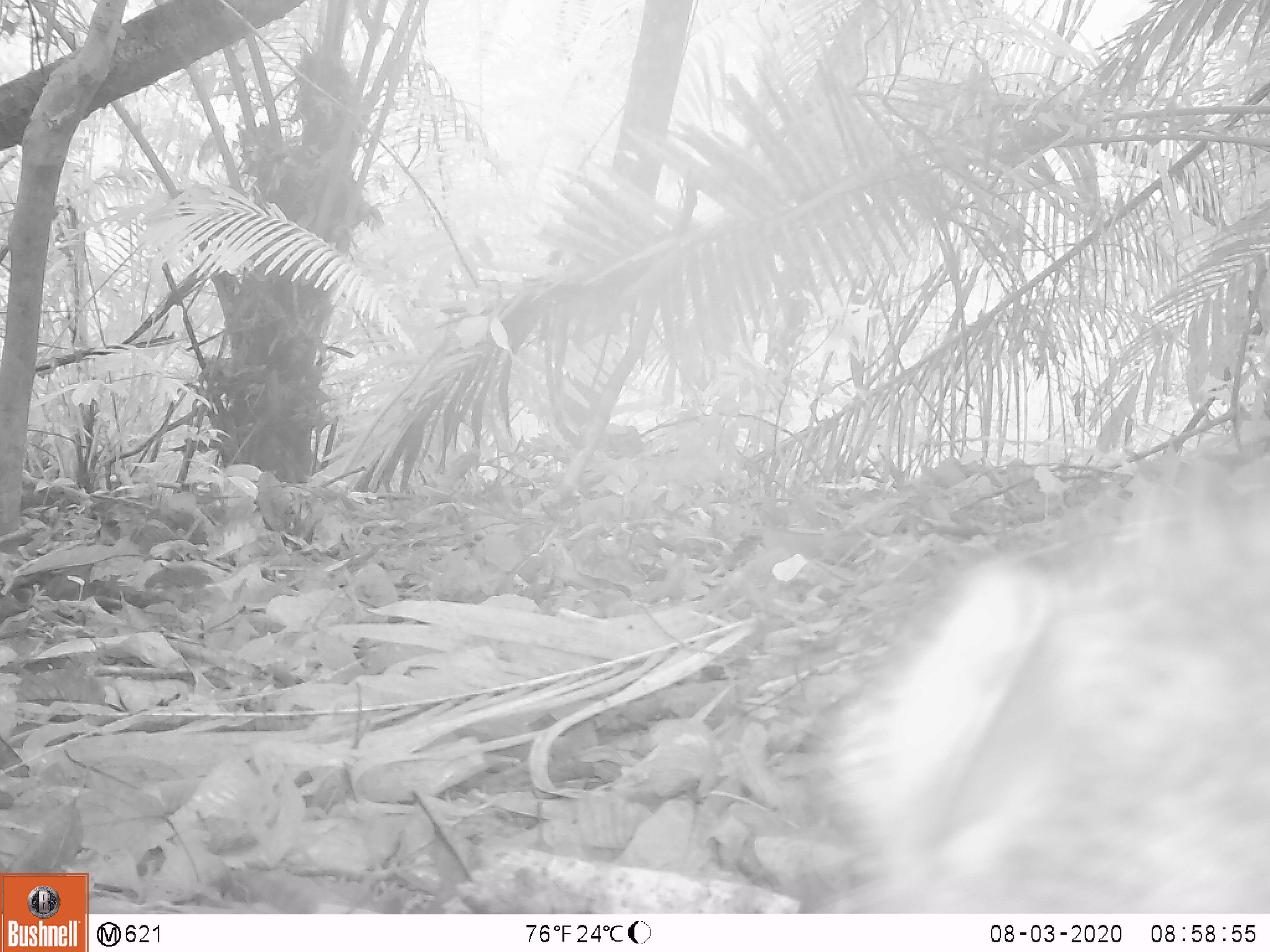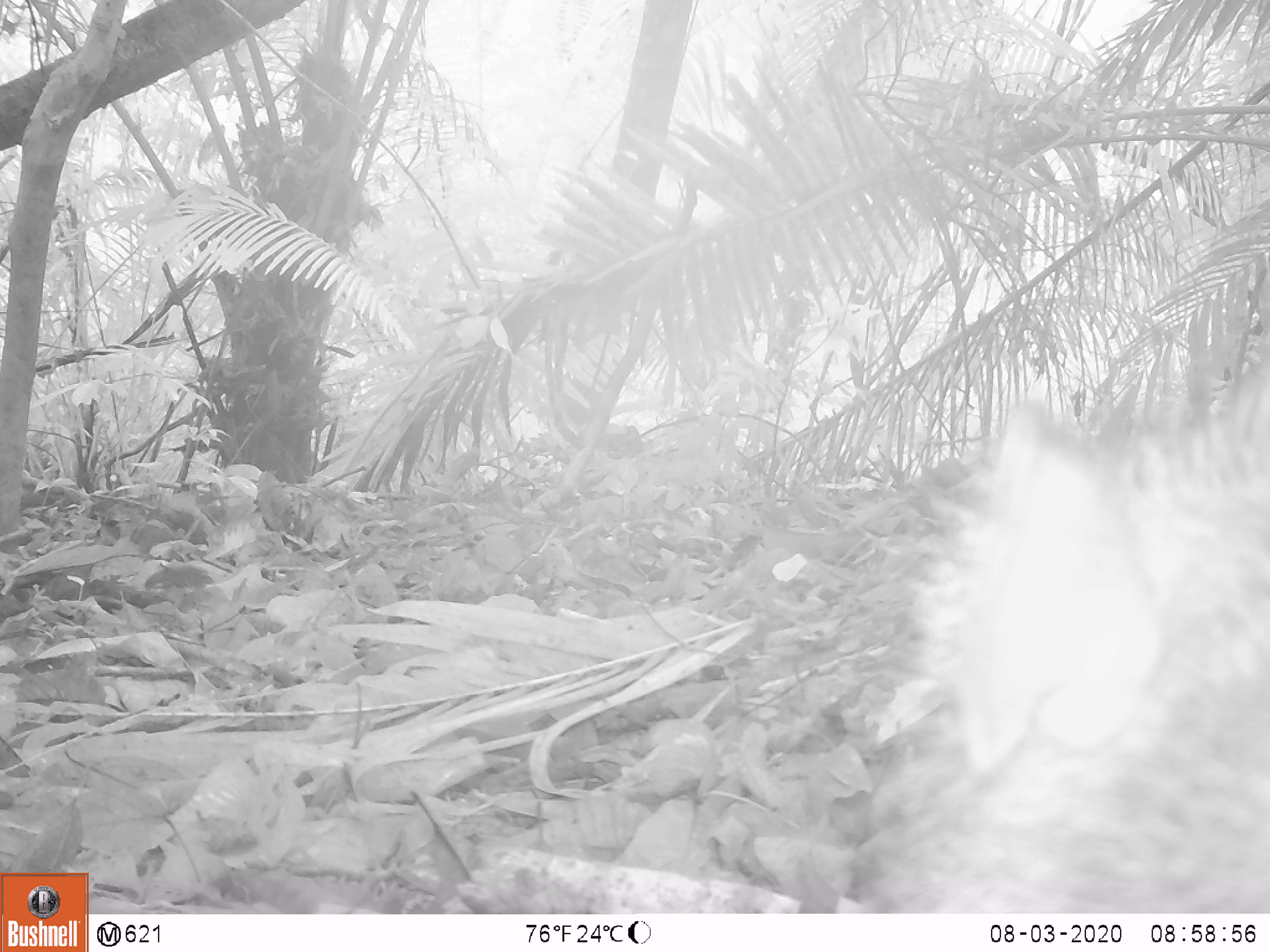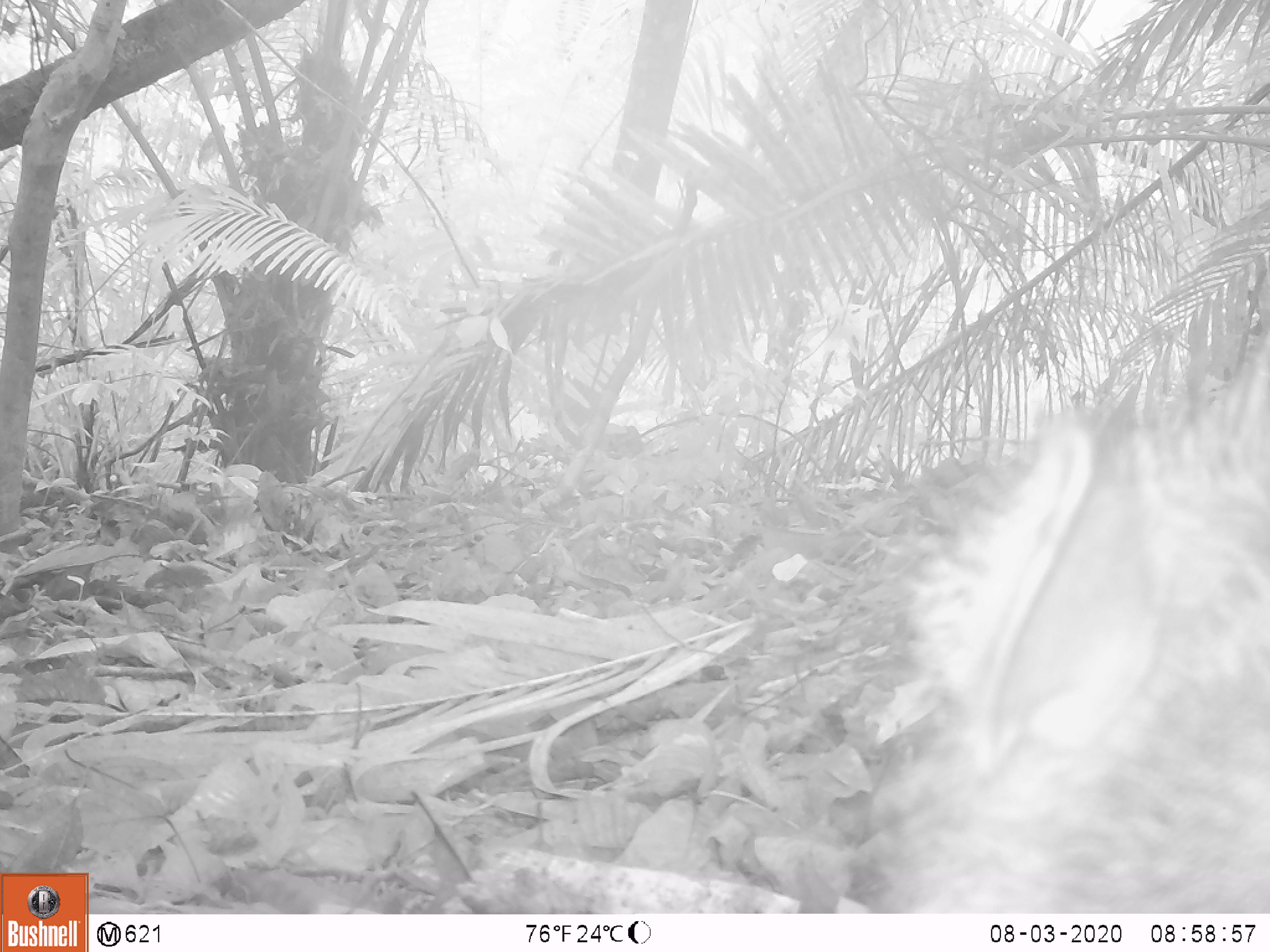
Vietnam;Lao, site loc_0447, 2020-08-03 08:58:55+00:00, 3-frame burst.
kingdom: Animalia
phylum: Chordata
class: Mammalia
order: Artiodactyla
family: Suidae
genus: Sus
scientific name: Sus scrofa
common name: eurasian wild pig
Eurasian wild pig (Sus scrofa). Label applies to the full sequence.